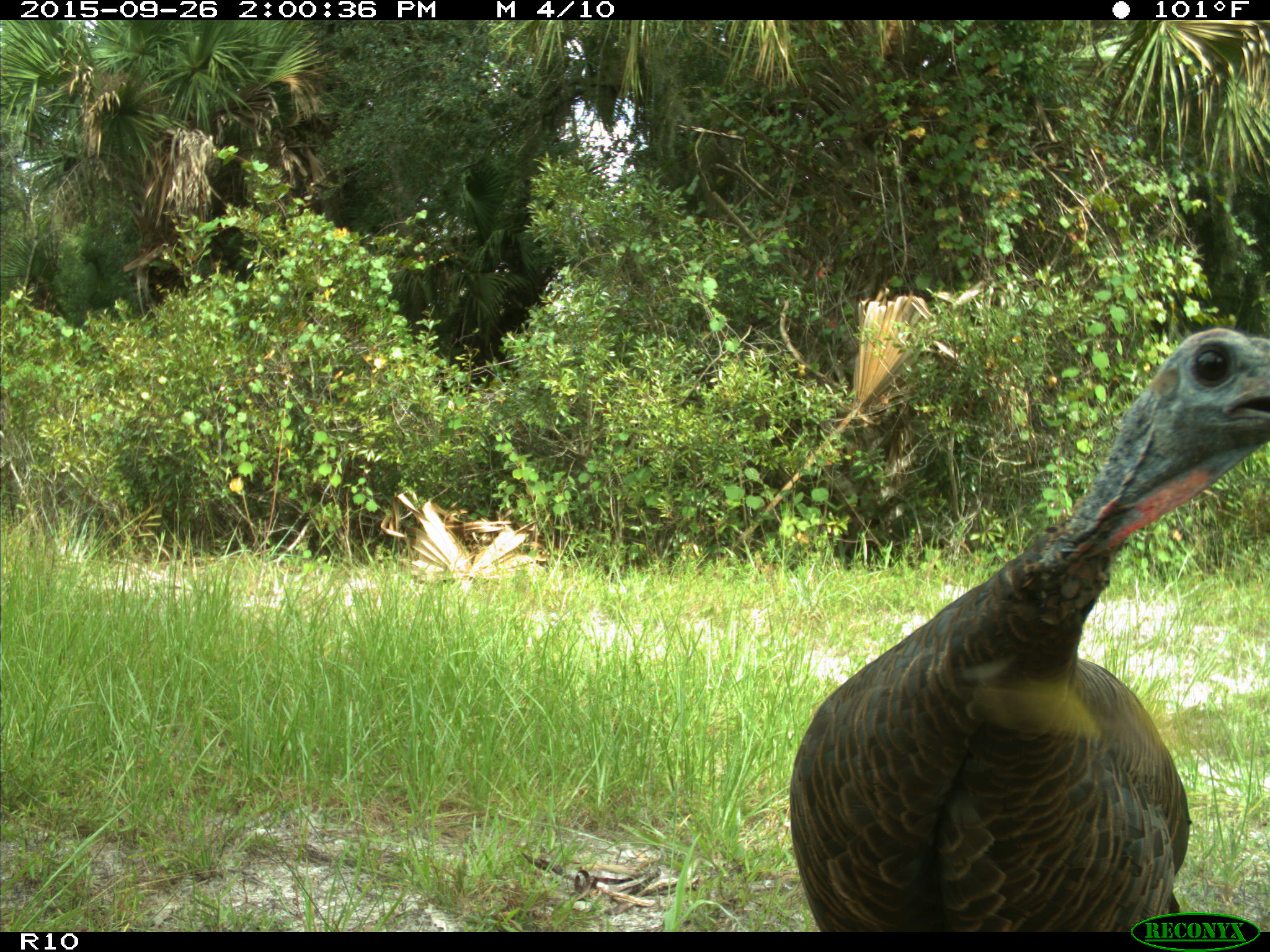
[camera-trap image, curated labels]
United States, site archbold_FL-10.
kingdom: Animalia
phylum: Chordata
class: Aves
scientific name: Aves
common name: birds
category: unidentified bird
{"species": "unidentified bird (birds) (Aves)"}